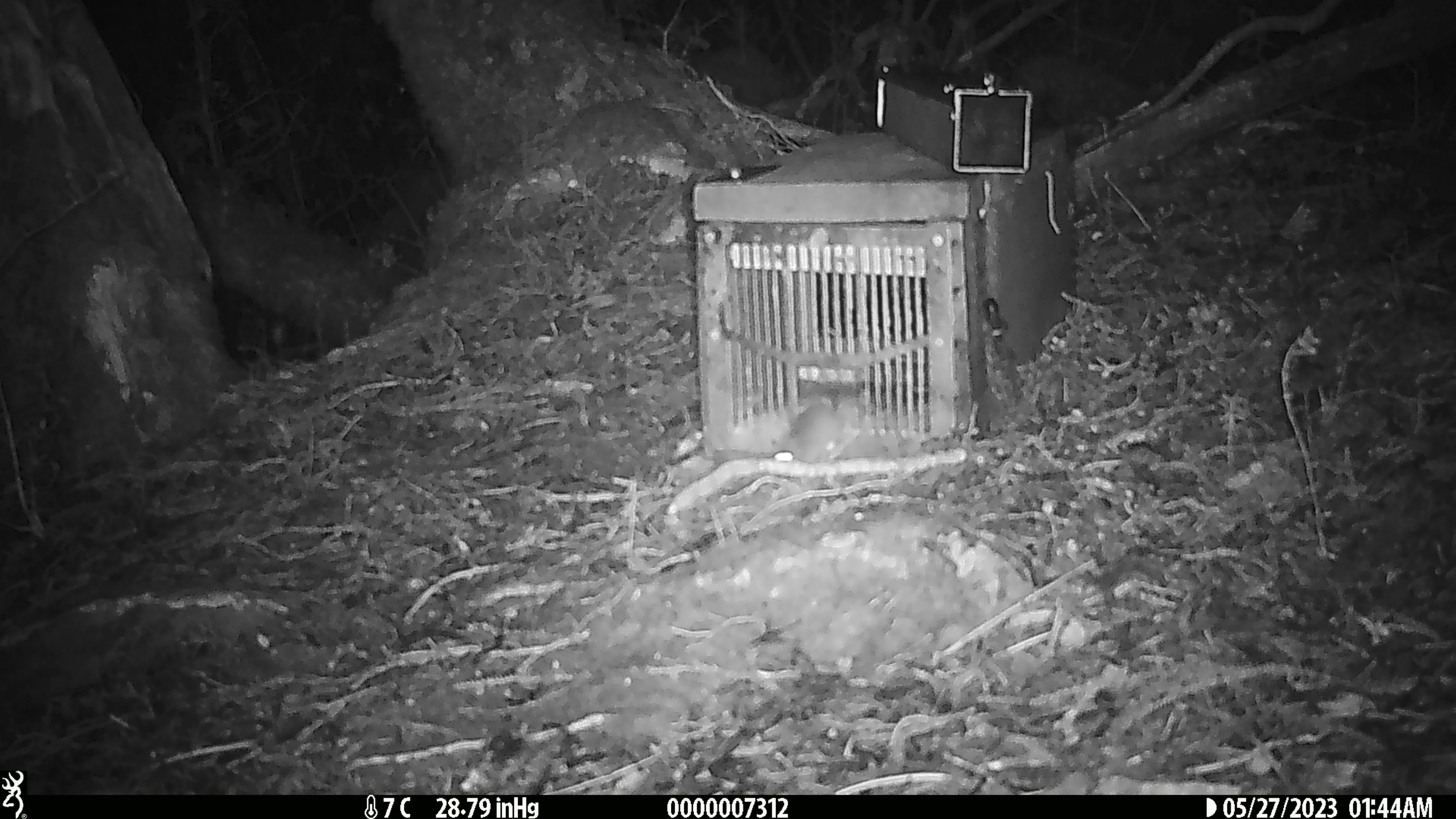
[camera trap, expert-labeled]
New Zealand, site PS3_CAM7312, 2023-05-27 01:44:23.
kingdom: Animalia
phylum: Chordata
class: Mammalia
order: Rodentia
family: Muridae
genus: Mus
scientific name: Mus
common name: mouse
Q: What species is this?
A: Mouse (Mus).